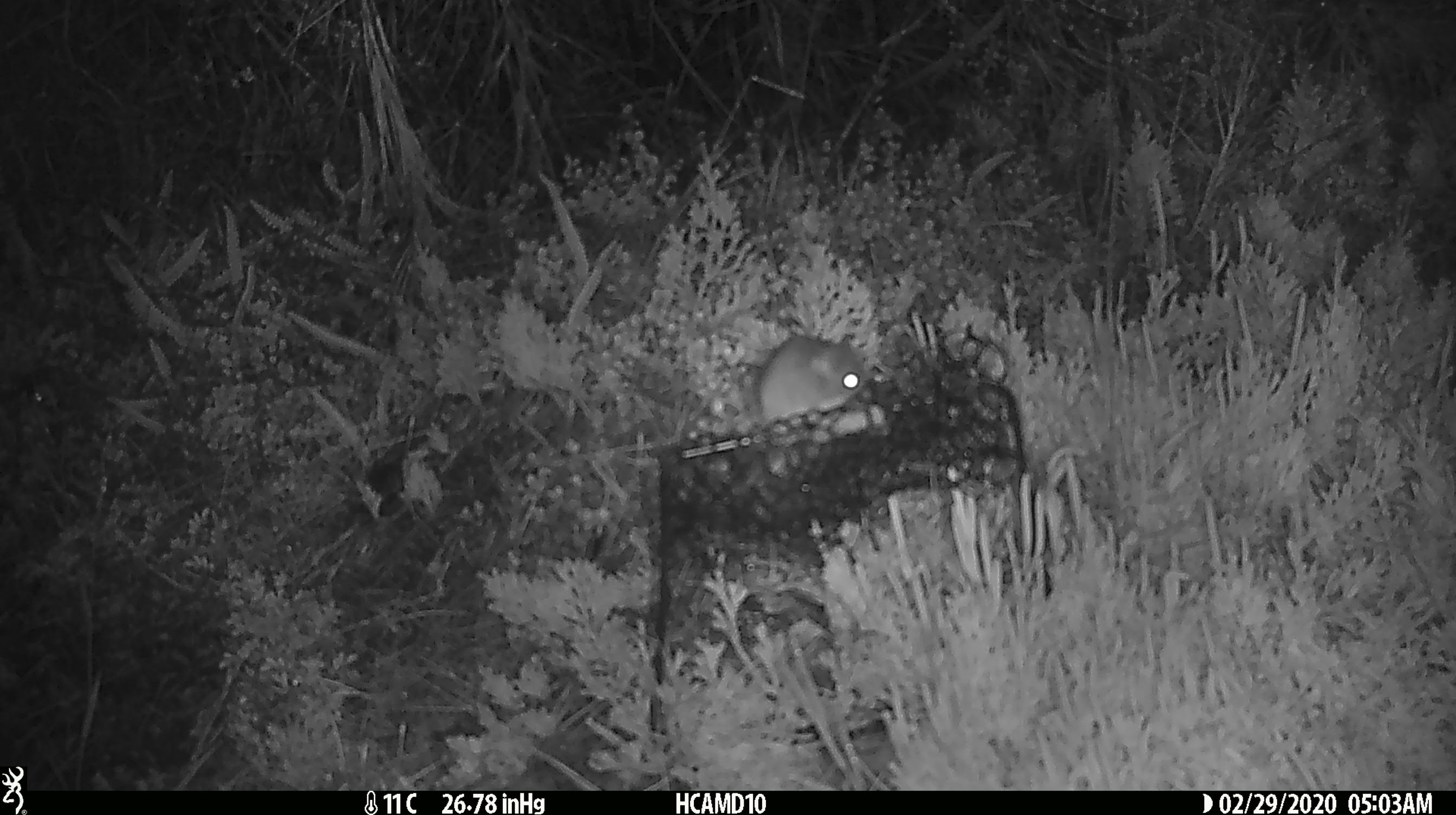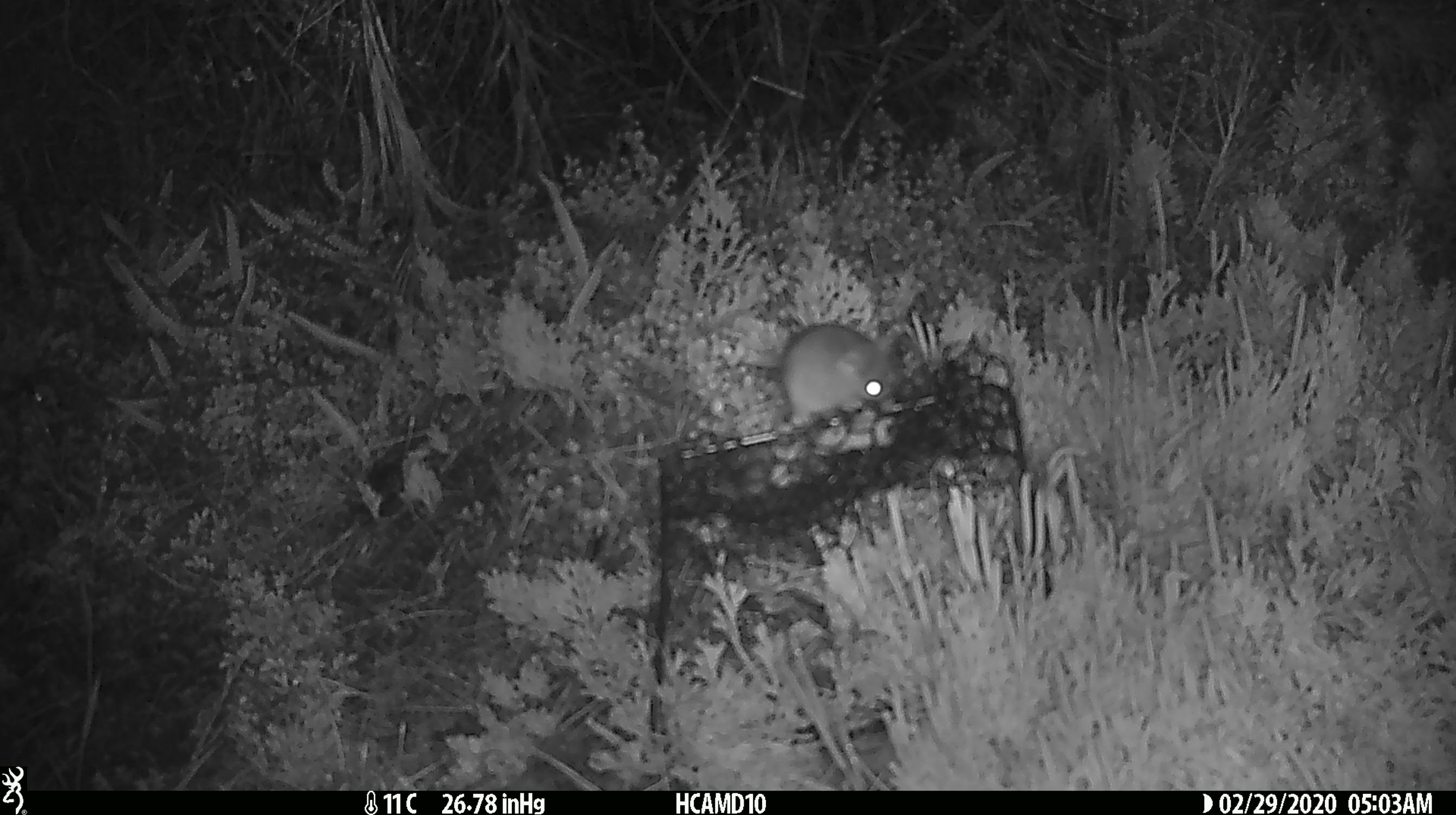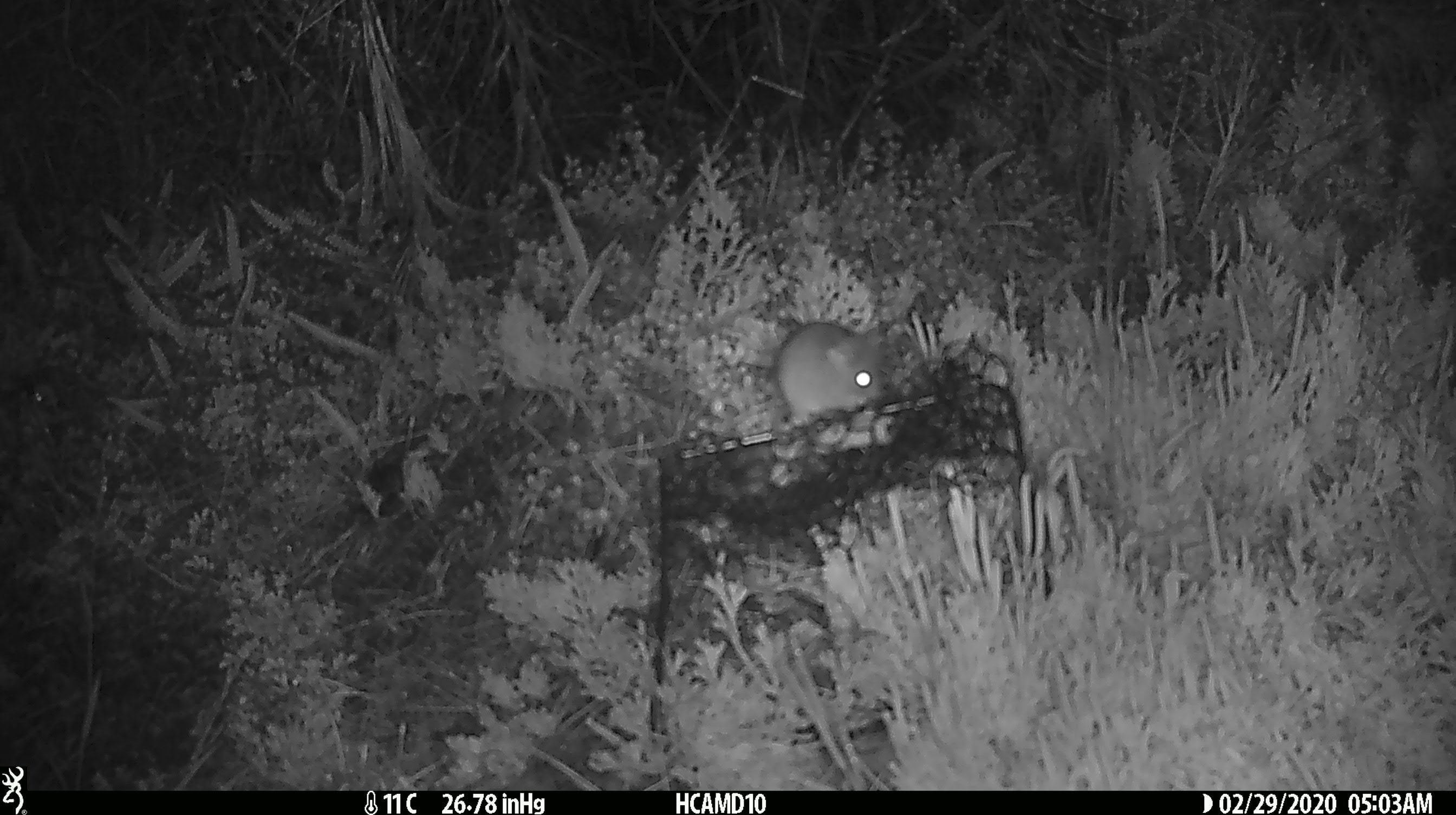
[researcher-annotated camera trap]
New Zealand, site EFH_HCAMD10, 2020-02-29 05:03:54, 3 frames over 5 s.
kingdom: Animalia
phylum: Chordata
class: Mammalia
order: Rodentia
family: Muridae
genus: Mus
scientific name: Mus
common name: mouse